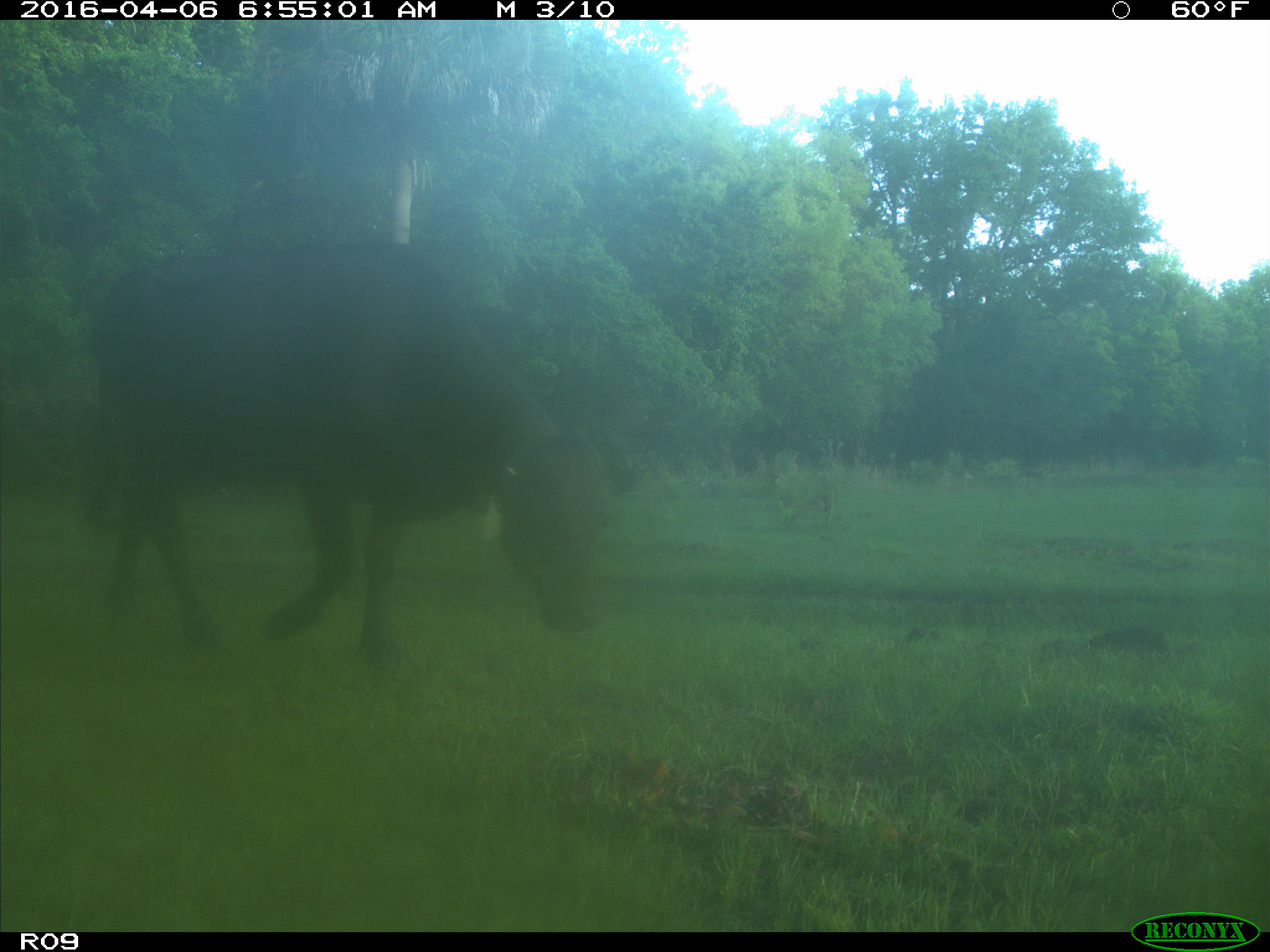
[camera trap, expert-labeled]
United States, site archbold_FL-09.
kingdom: Animalia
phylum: Chordata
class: Mammalia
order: Artiodactyla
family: Bovidae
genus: Bos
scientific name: Bos taurus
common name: domestic cow